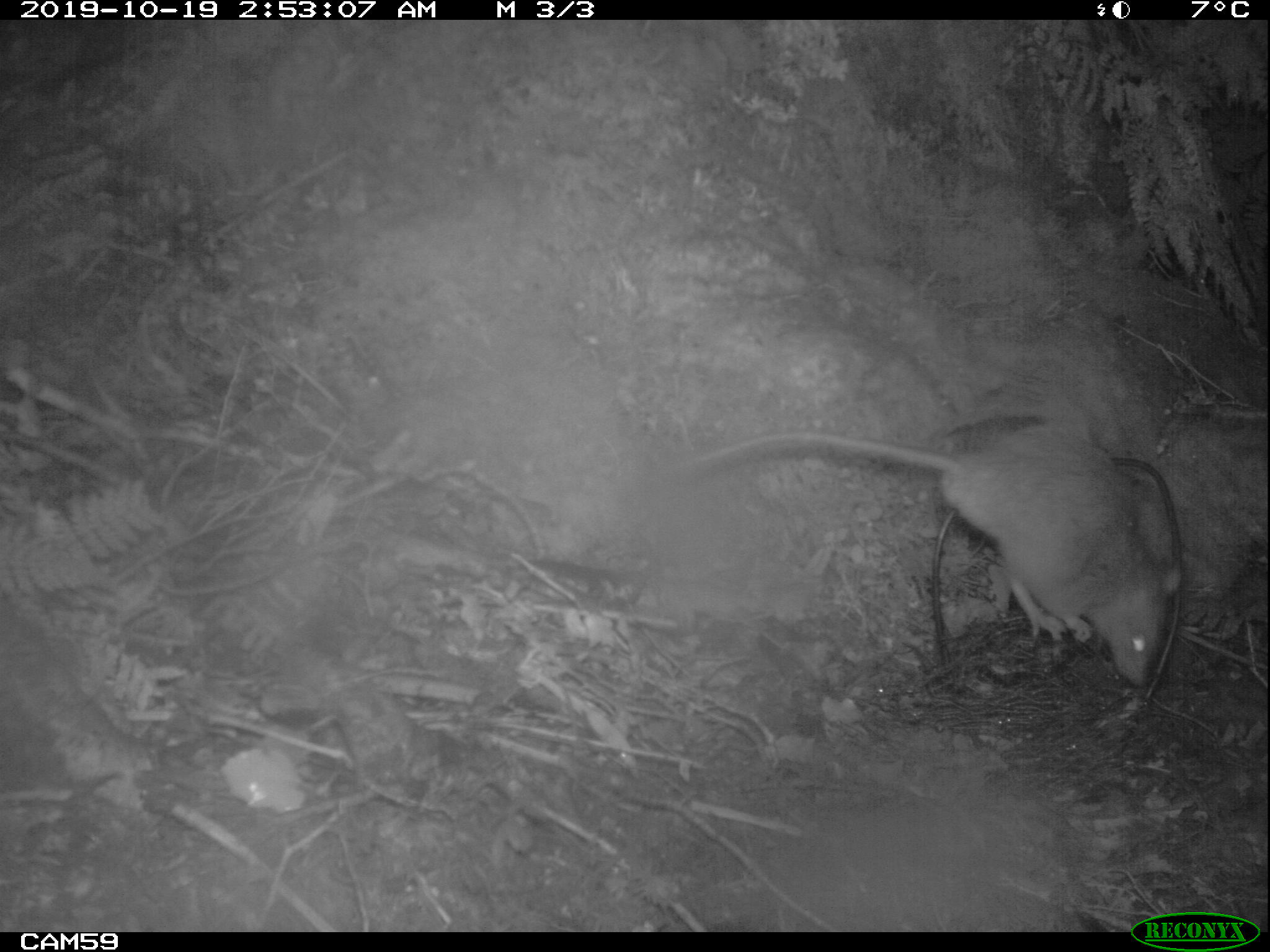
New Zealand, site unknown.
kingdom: Animalia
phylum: Chordata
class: Mammalia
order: Rodentia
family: Muridae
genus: Rattus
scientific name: Rattus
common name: rat